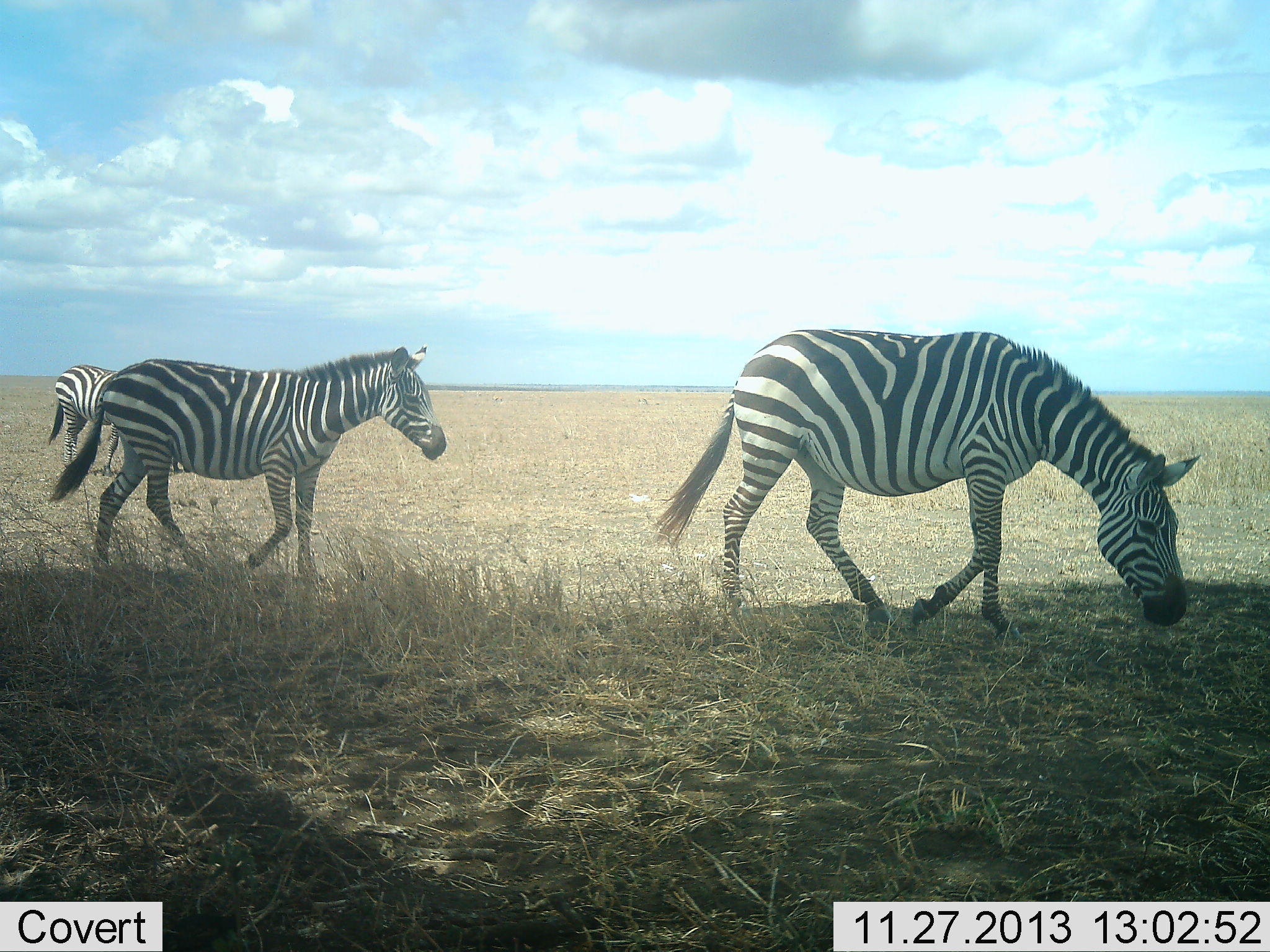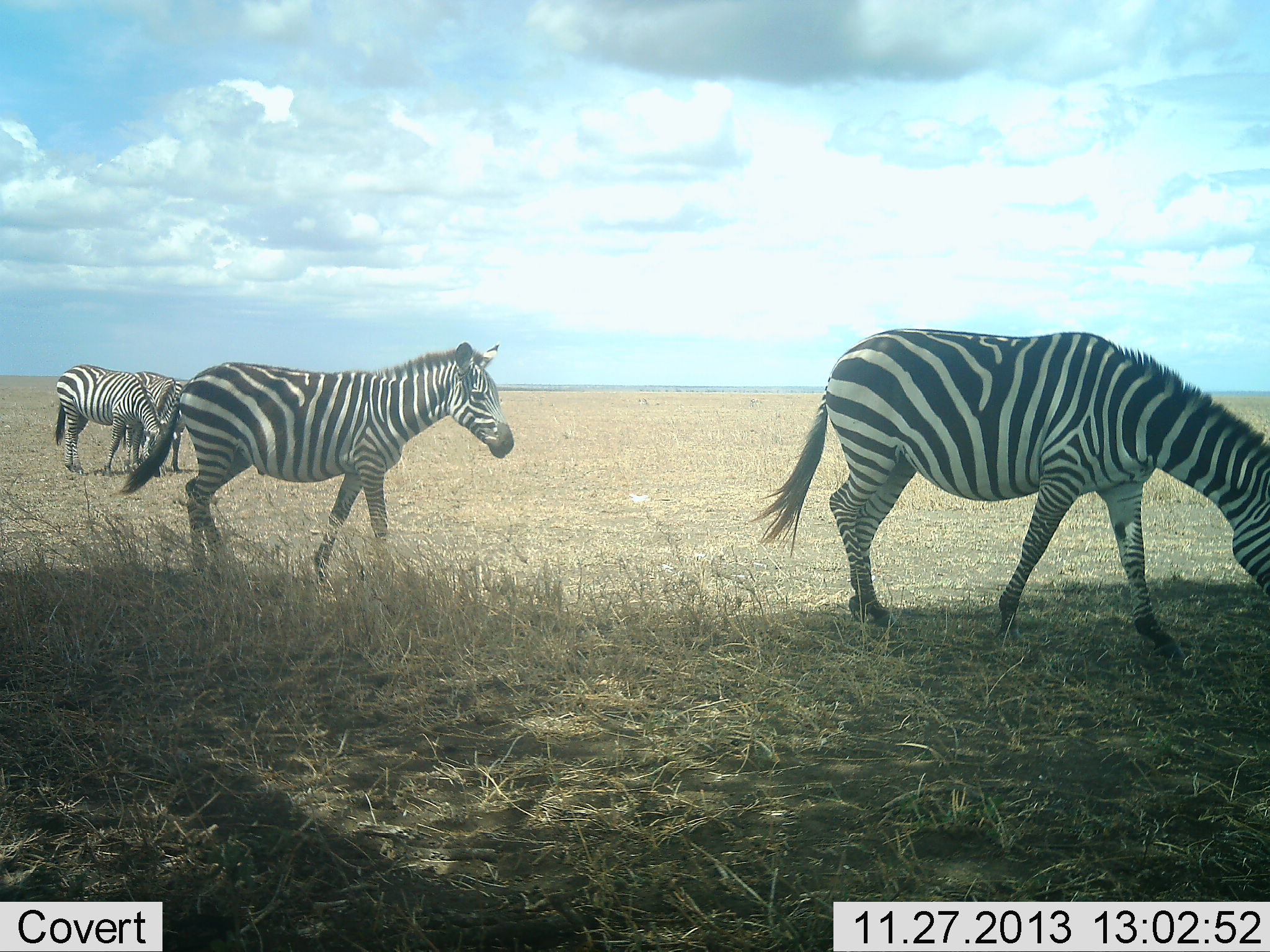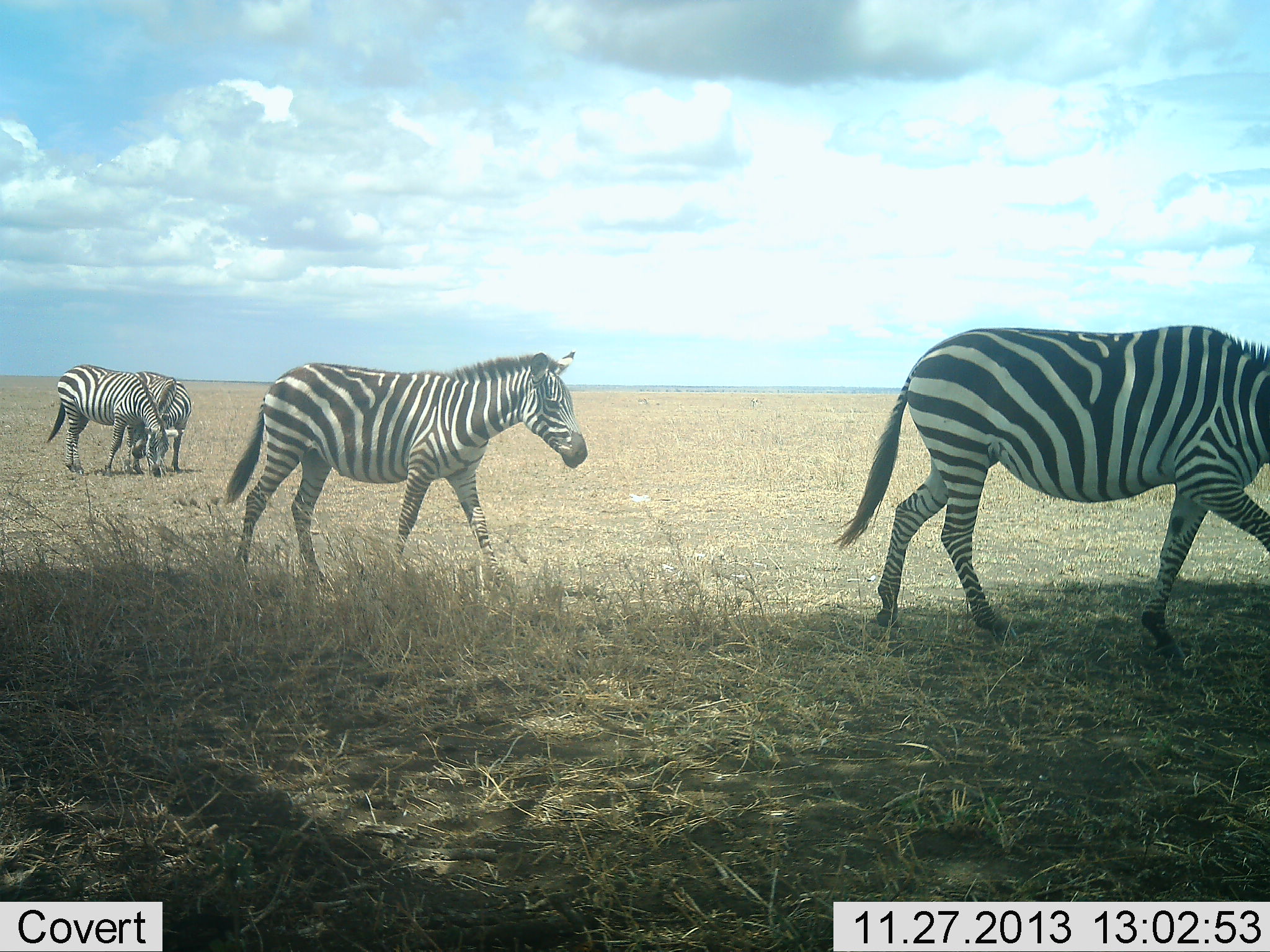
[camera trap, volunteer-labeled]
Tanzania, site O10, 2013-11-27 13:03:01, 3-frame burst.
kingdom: Animalia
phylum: Chordata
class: Mammalia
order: Perissodactyla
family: Equidae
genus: Equus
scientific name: Equus quagga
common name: plains zebra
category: zebra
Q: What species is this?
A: Zebra (plains zebra) (Equus quagga).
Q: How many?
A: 4.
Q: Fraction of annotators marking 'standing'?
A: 60%.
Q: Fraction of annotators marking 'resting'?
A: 0%.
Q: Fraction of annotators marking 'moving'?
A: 90%.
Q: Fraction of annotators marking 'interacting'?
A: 10%.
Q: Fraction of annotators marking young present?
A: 0%.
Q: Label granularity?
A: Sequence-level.